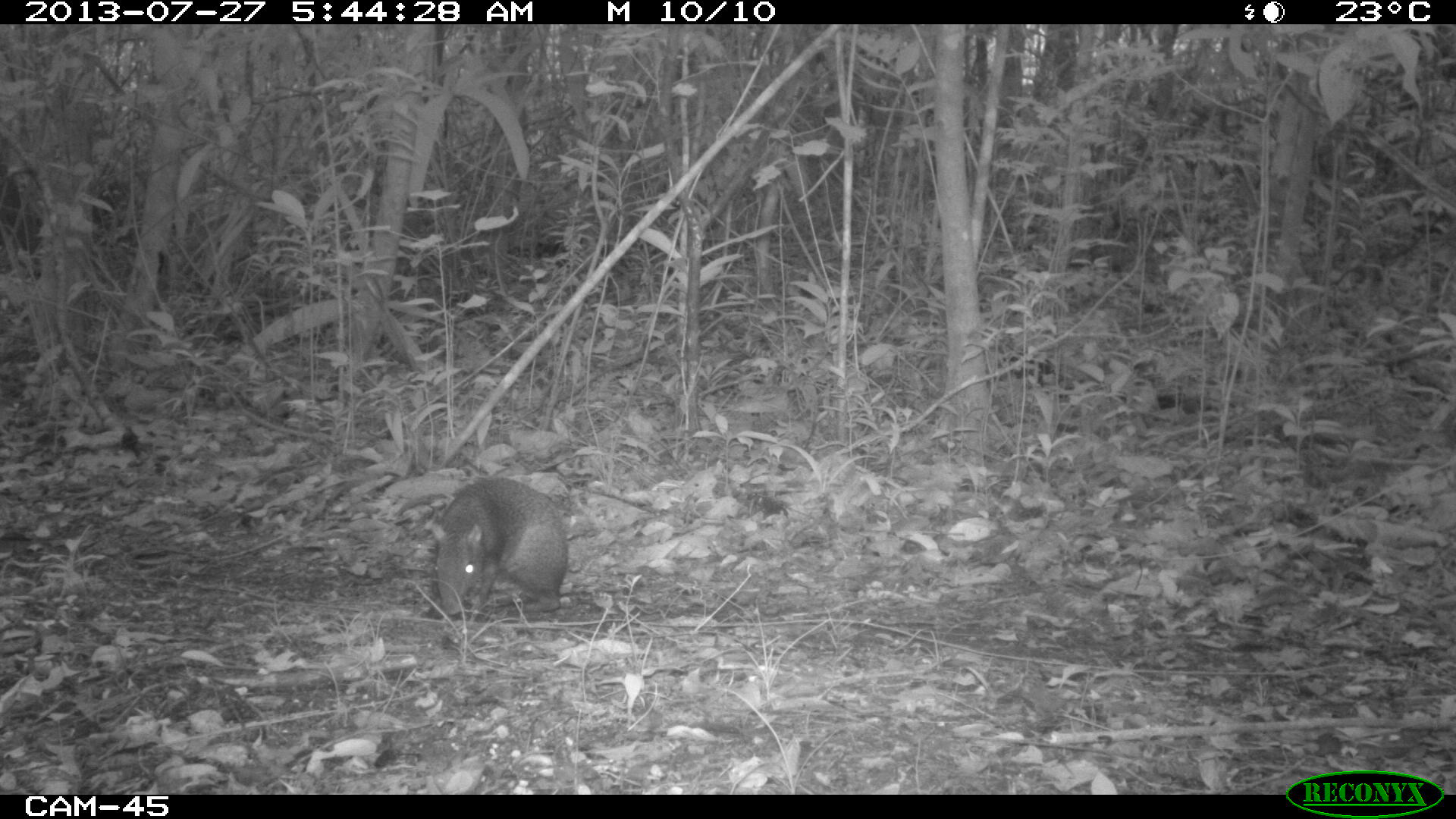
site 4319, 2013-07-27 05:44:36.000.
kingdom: Animalia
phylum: Chordata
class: Mammalia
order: Rodentia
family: Dasyproctidae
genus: Dasyprocta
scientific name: Dasyprocta punctata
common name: central american agouti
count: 1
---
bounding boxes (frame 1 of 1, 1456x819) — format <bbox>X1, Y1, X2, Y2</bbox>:
dasyprocta punctata: <bbox>424, 476, 568, 615</bbox>